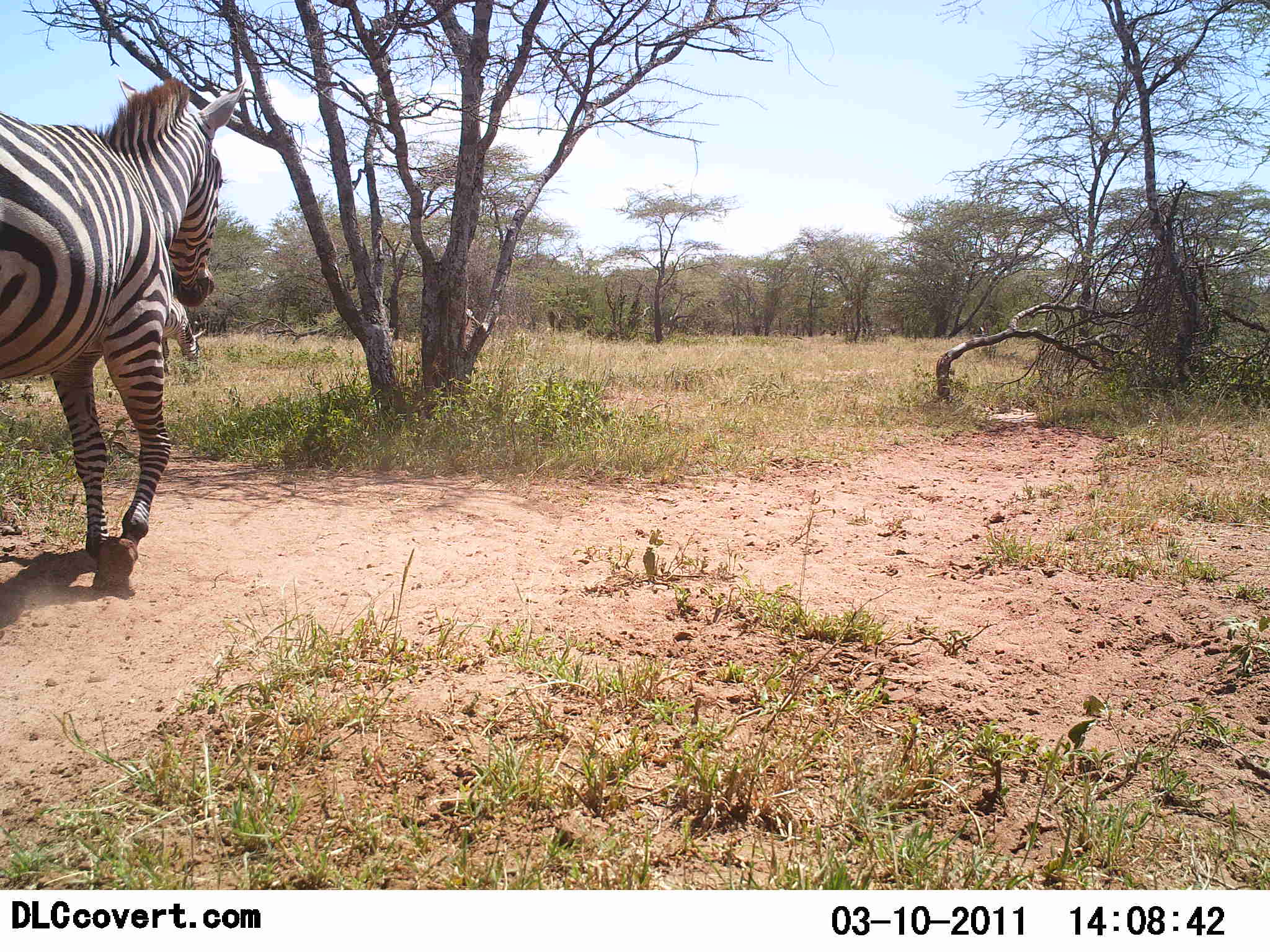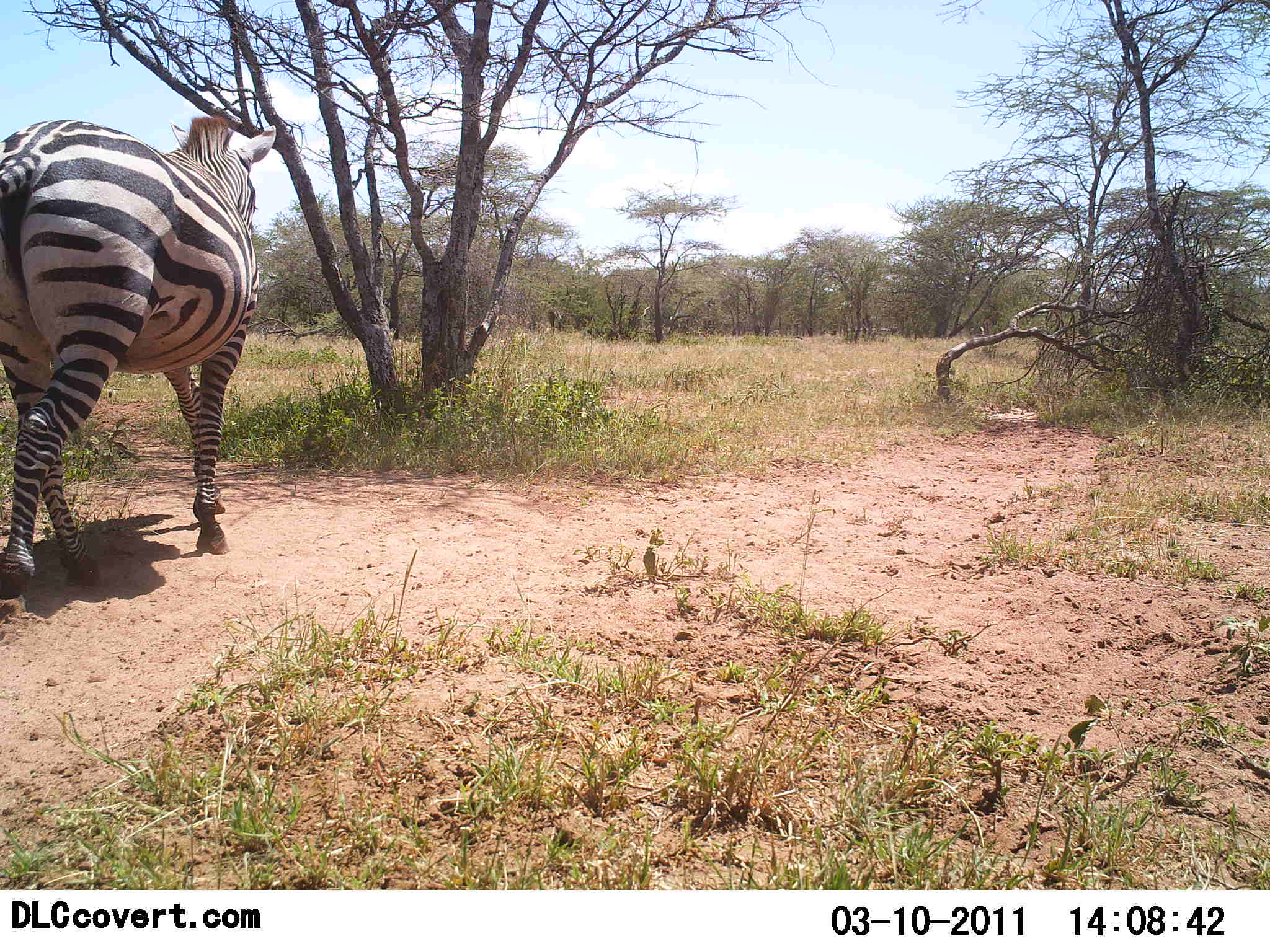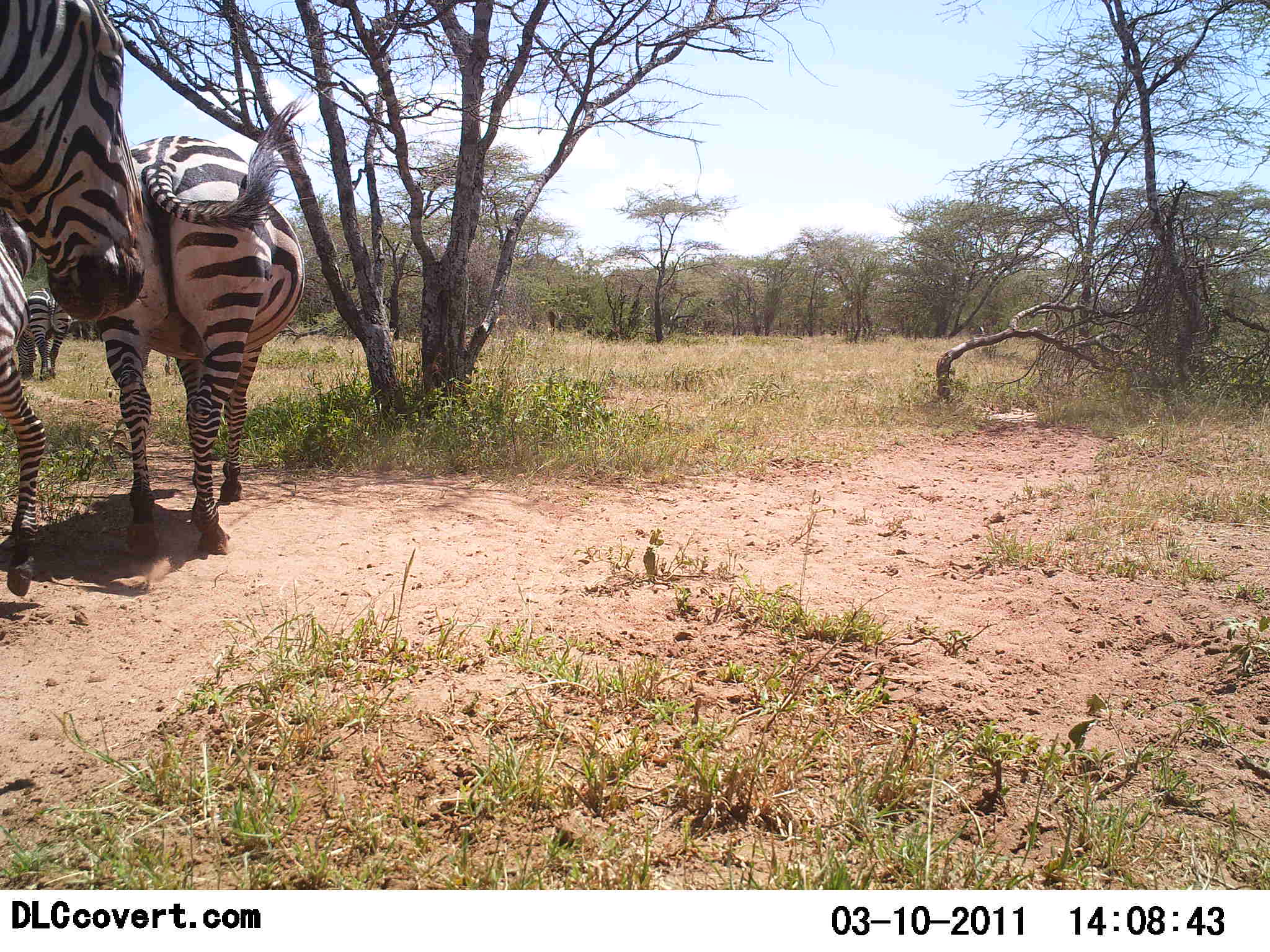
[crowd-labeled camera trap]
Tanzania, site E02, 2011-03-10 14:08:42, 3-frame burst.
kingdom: Animalia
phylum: Chordata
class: Mammalia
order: Perissodactyla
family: Equidae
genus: Equus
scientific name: Equus quagga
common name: plains zebra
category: zebra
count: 3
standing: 0%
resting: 0%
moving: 100%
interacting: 0%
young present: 0%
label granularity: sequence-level